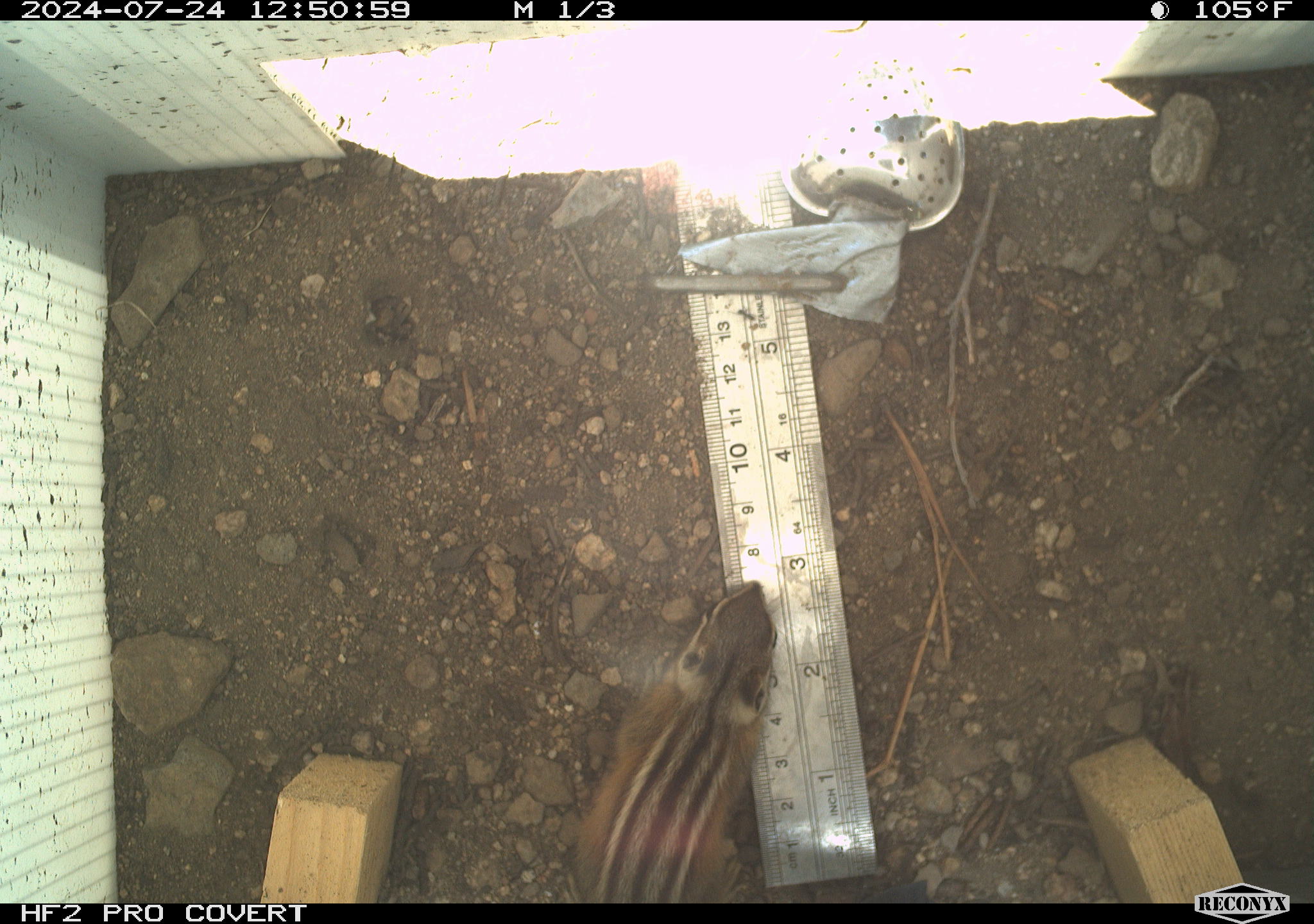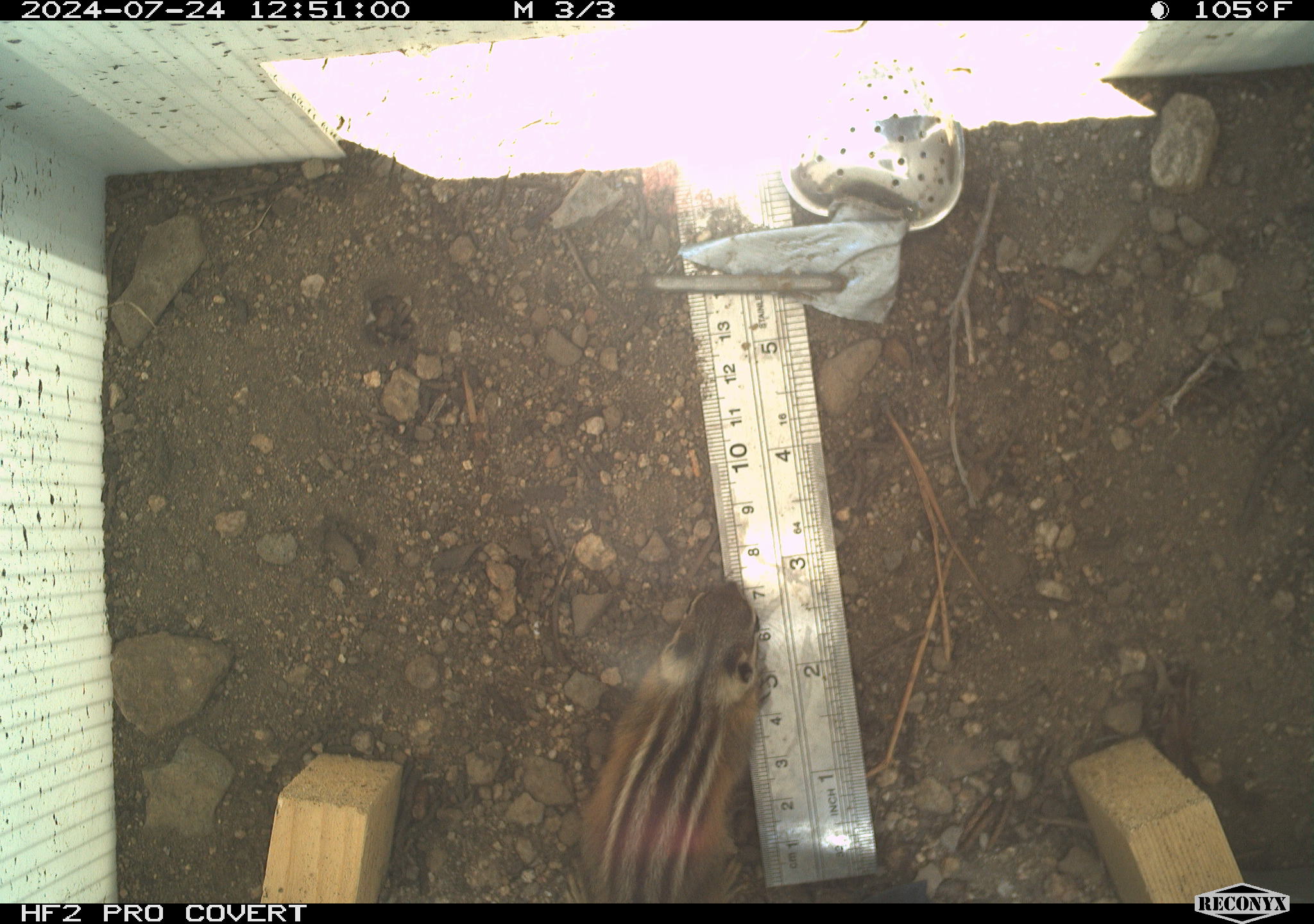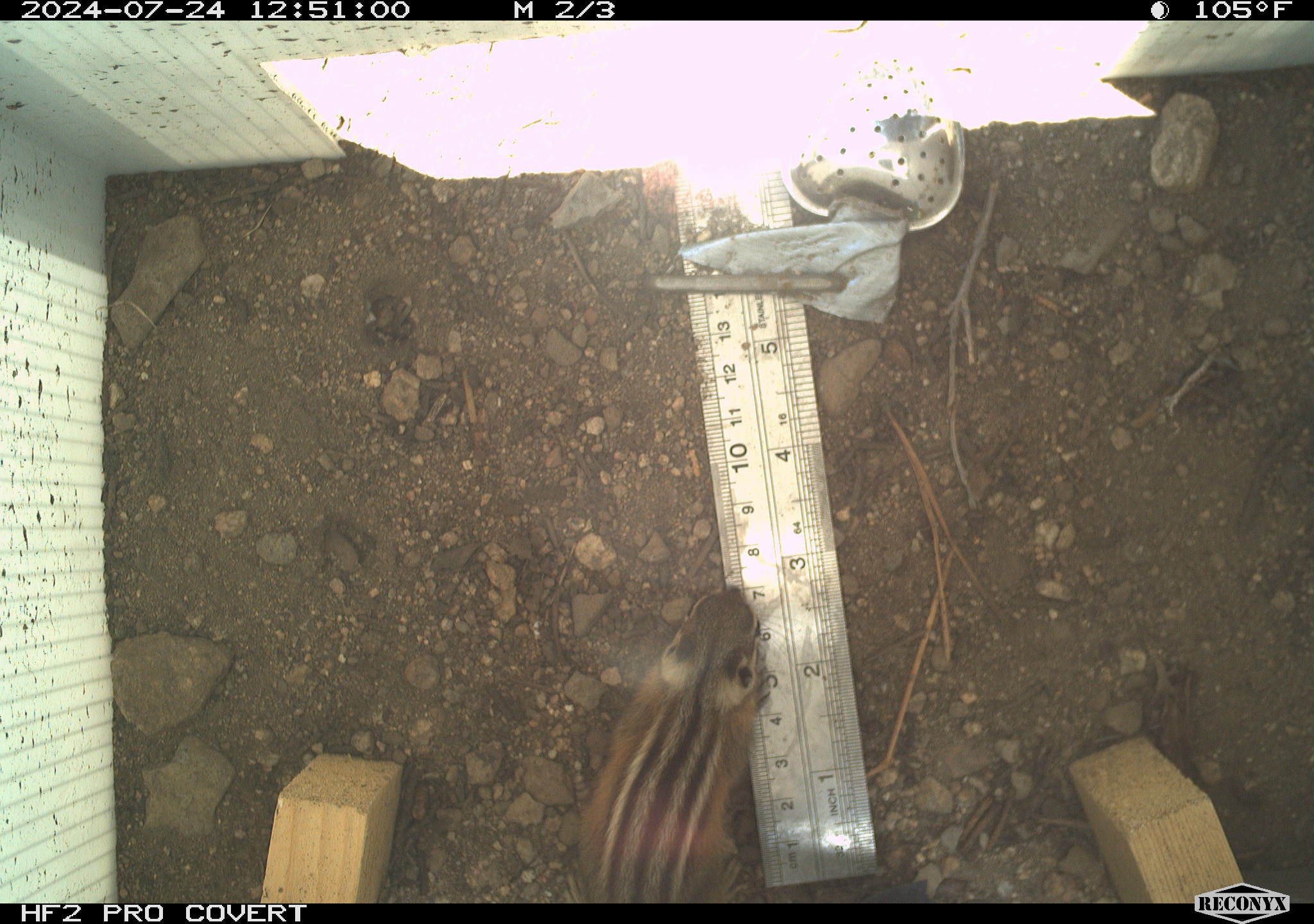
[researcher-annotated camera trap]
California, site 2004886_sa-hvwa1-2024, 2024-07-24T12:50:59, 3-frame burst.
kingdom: Animalia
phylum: Chordata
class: Mammalia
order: Rodentia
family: Sciuridae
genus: Neotamias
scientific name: Neotamias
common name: western chipmunks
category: neotamias species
Neotamias species (western chipmunks) (Neotamias).